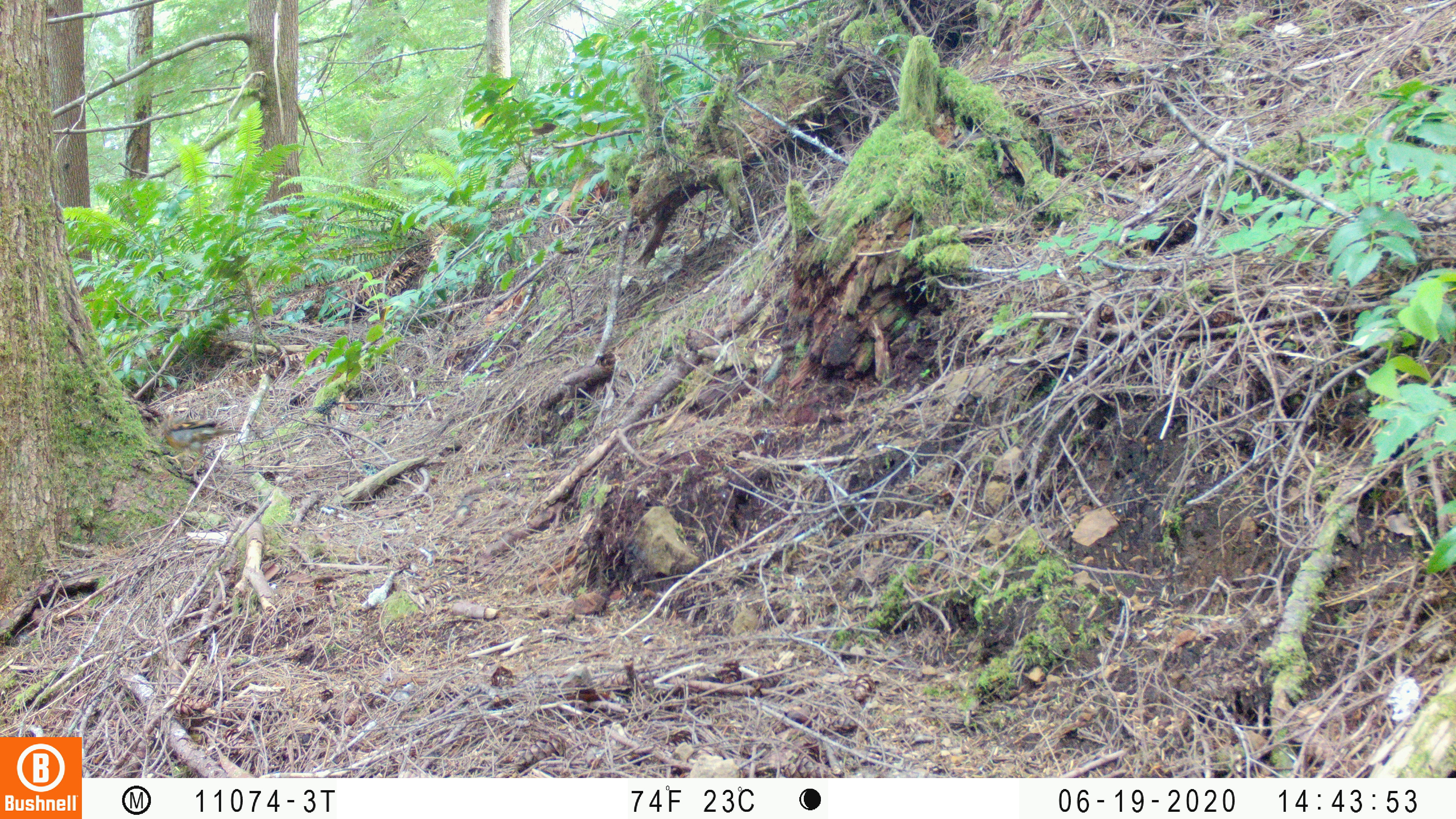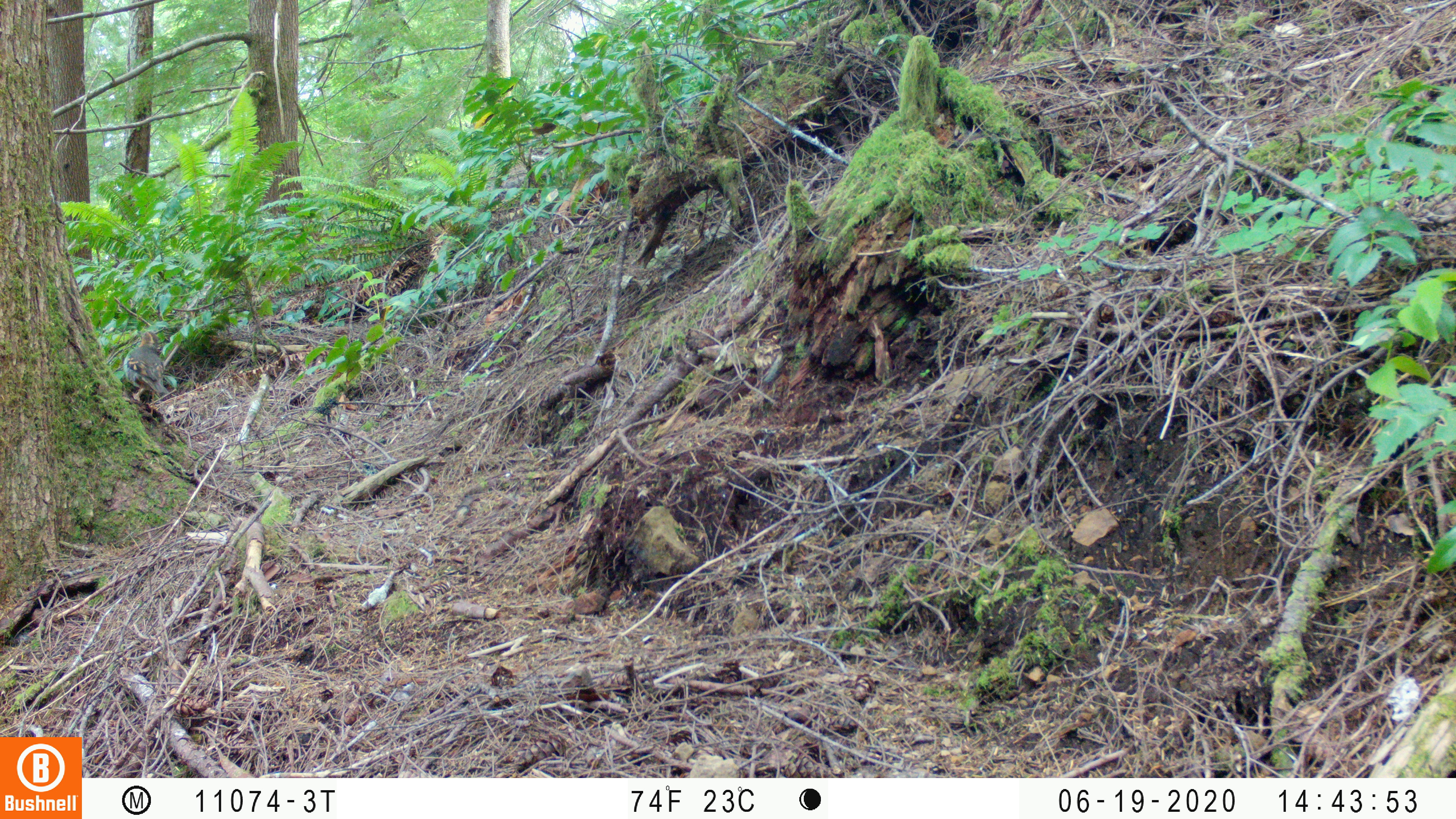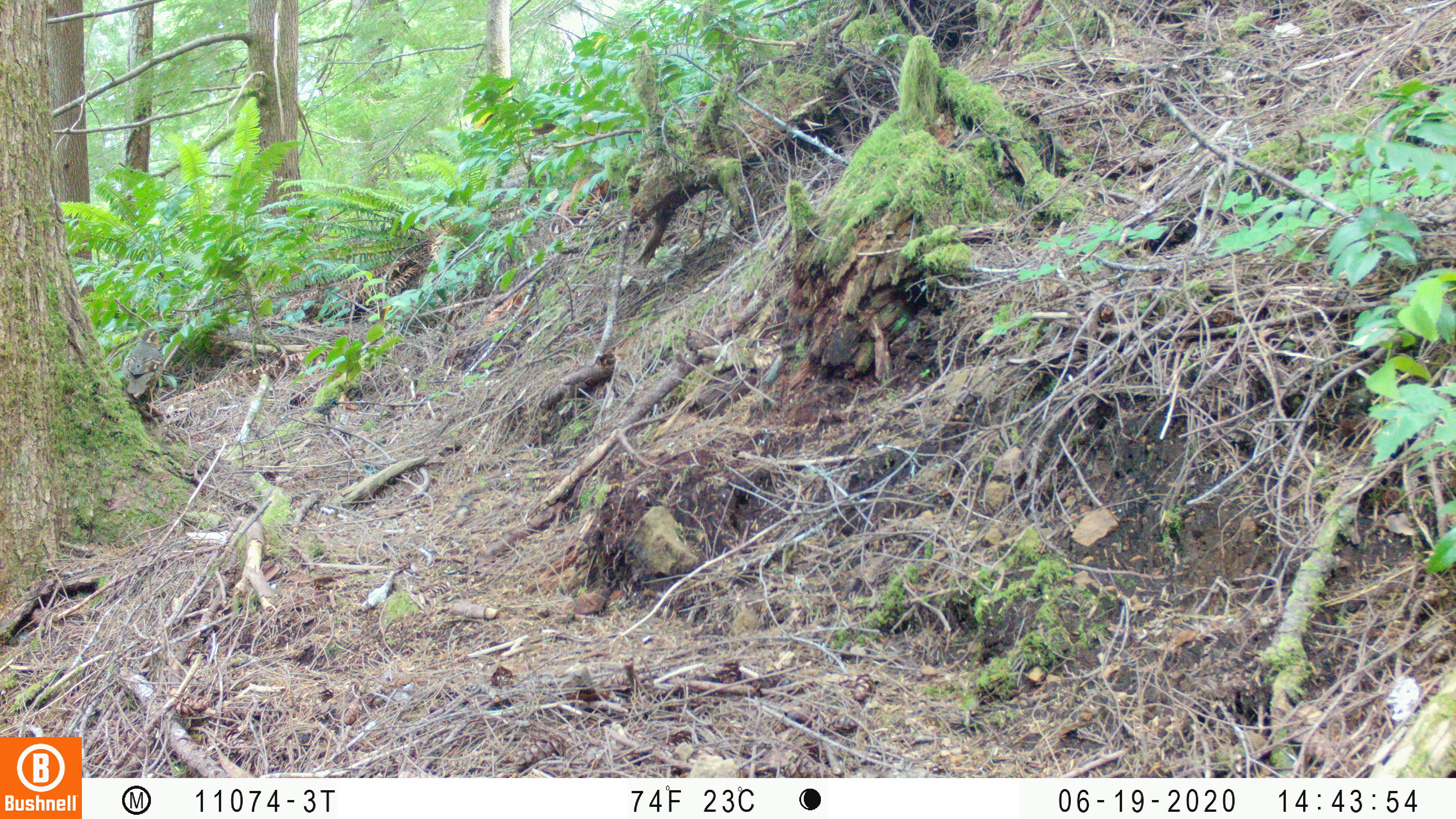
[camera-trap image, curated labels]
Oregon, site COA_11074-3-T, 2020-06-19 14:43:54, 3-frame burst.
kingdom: Animalia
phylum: Chordata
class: Aves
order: Passeriformes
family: Turdidae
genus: Ixoreus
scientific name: Ixoreus naevius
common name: varied thrush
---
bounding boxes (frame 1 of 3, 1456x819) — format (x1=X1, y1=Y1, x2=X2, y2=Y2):
varied thrush: (x1=155, y1=417, x2=236, y2=457)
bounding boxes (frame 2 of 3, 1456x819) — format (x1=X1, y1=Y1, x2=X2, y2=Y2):
varied thrush: (x1=119, y1=328, x2=171, y2=406)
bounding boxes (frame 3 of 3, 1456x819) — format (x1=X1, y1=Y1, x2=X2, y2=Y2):
varied thrush: (x1=117, y1=323, x2=166, y2=405)